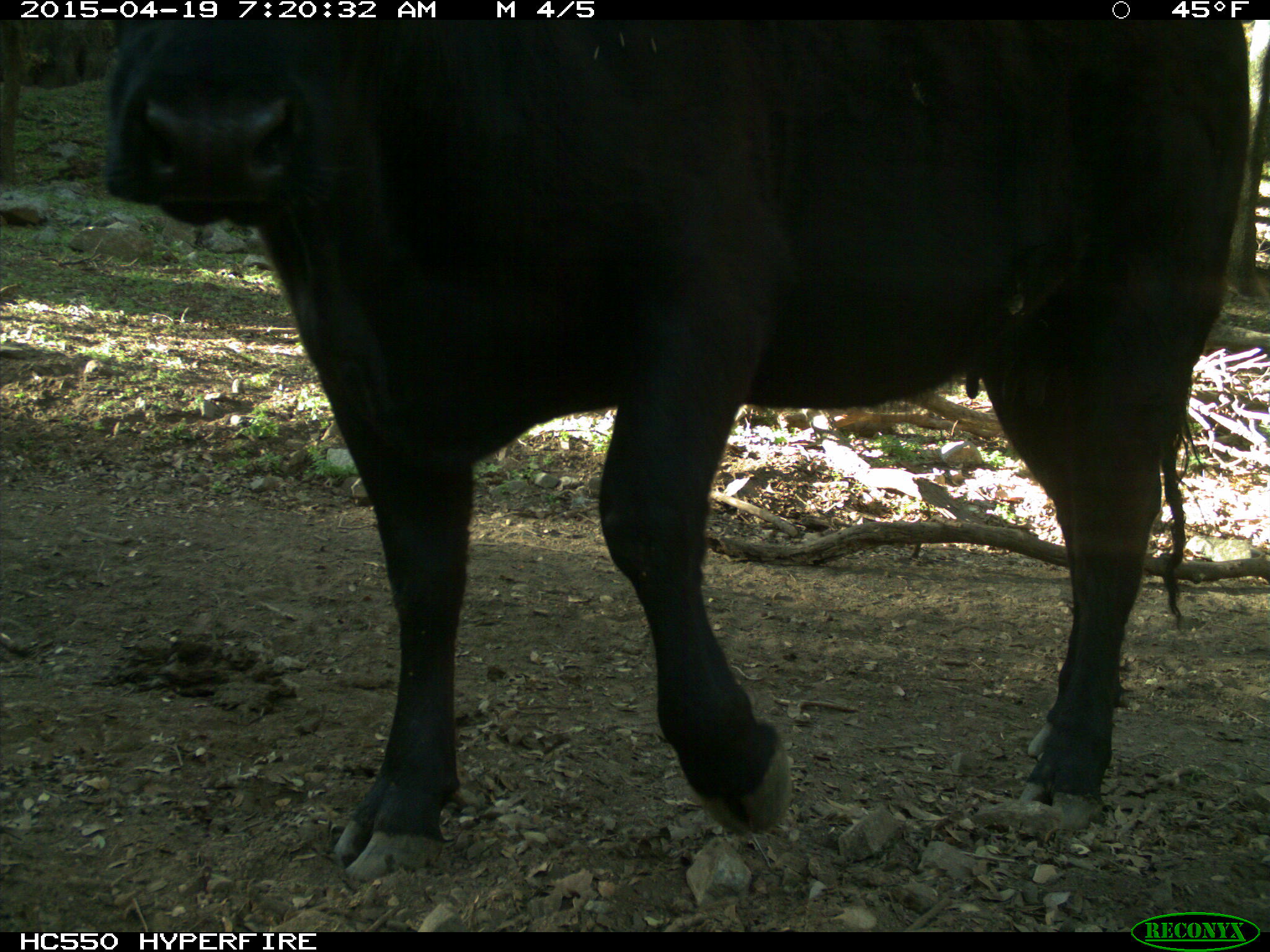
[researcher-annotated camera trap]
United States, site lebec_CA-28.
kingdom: Animalia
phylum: Chordata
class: Mammalia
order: Artiodactyla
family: Bovidae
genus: Bos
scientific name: Bos taurus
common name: domestic cow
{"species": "Bos taurus (domestic cow)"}